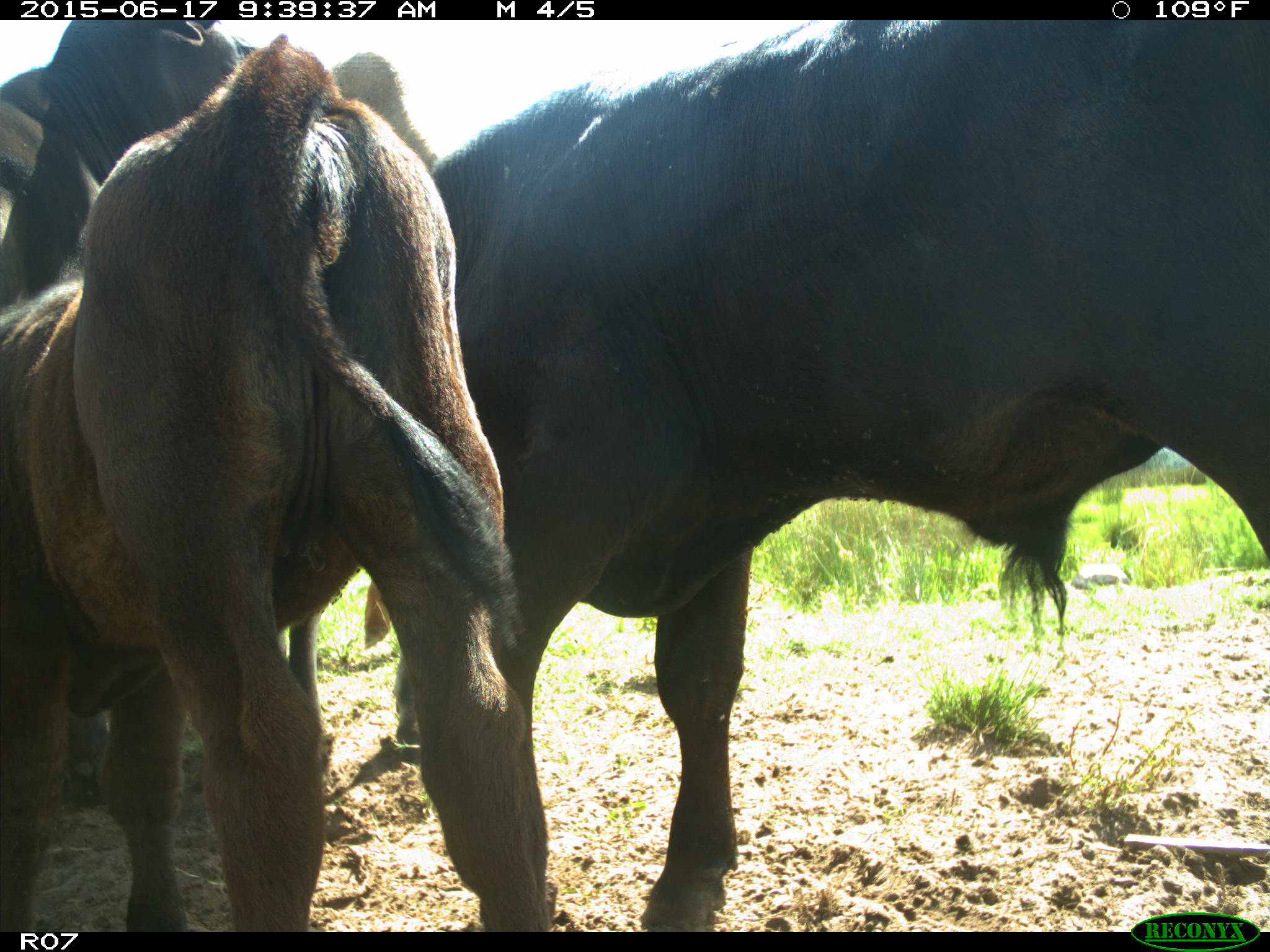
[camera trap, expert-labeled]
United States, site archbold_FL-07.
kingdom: Animalia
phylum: Chordata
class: Mammalia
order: Artiodactyla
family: Bovidae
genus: Bos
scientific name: Bos taurus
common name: domestic cow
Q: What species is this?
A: Bos taurus (domestic cow).